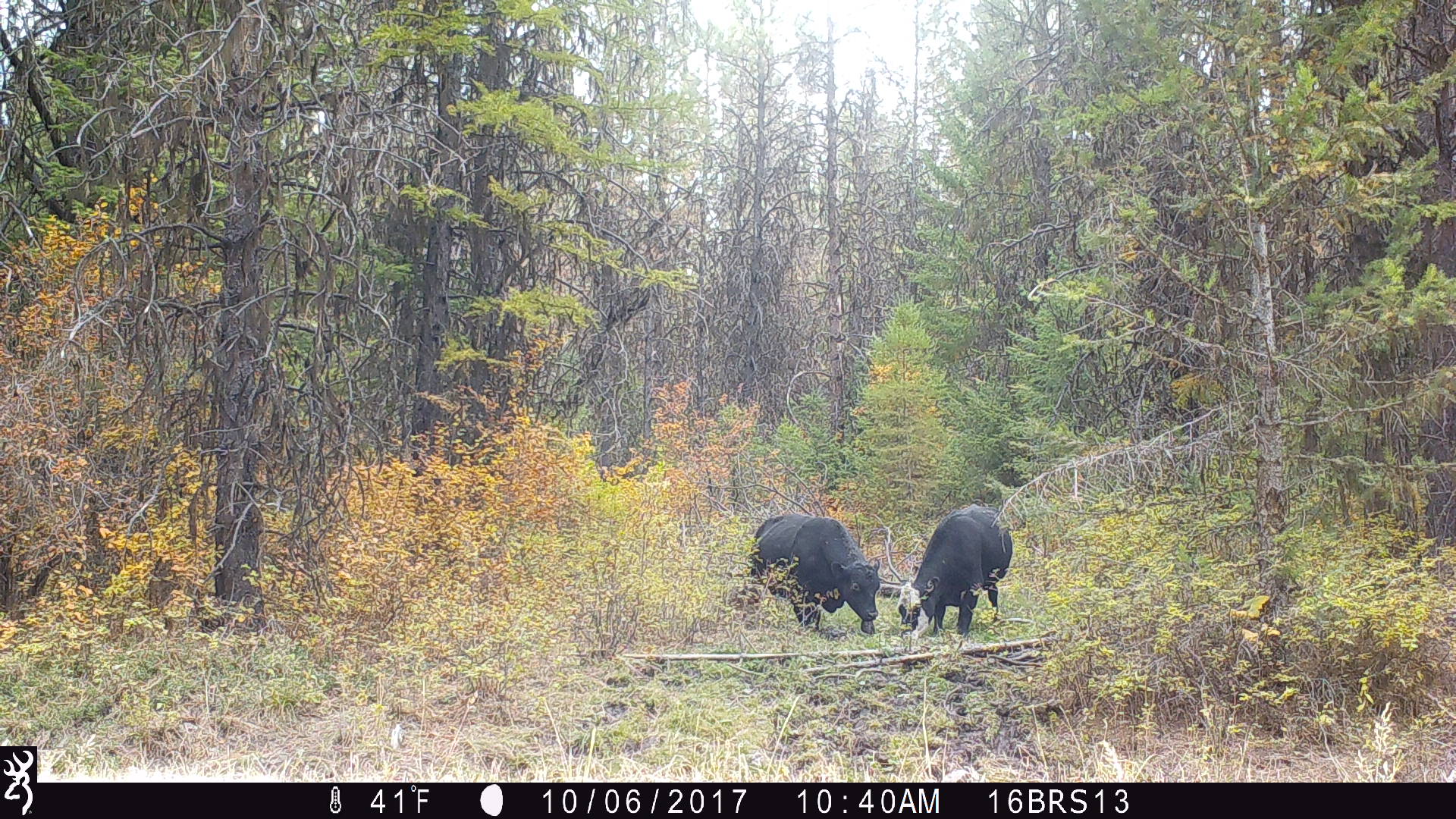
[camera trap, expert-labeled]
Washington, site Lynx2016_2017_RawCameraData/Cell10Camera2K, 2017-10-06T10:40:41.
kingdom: Animalia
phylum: Chordata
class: Mammalia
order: Artiodactyla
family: Bovidae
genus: Bos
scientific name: Bos taurus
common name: domestic cattle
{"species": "domestic cattle (Bos taurus)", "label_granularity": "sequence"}